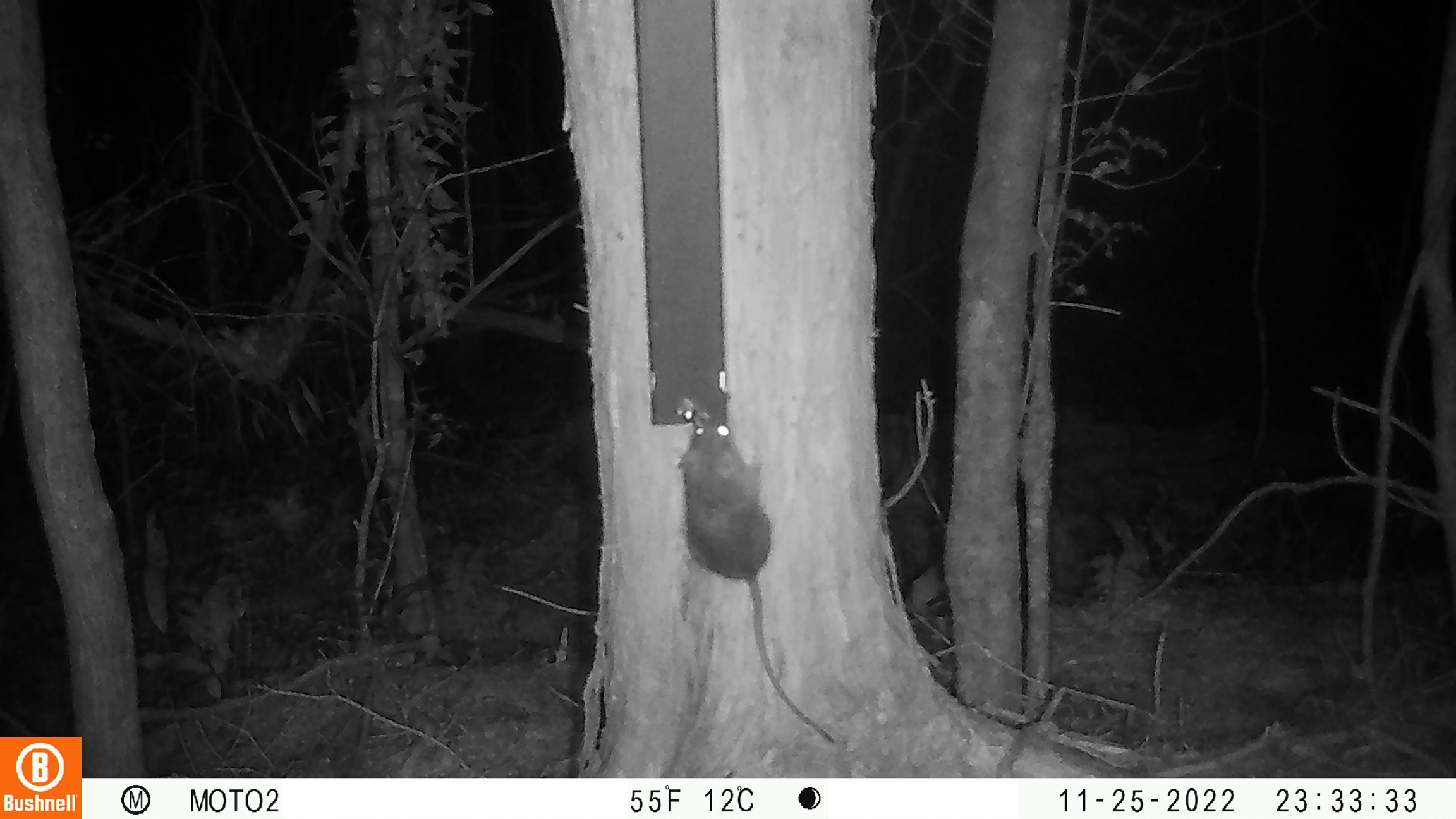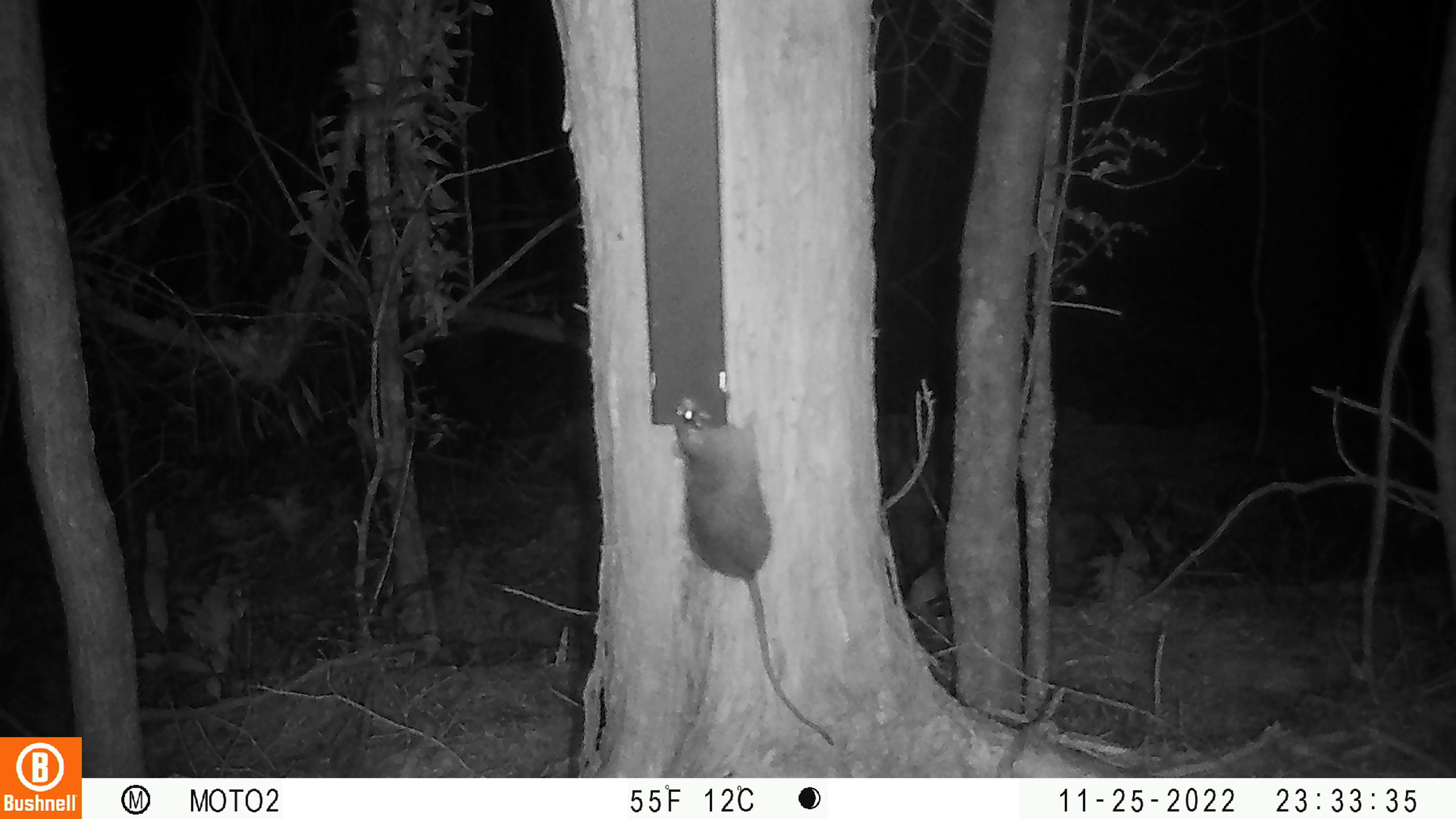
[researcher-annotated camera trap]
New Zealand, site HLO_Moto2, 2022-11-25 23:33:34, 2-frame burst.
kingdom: Animalia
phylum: Chordata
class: Mammalia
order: Rodentia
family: Muridae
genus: Rattus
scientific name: Rattus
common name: rat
Rat (Rattus).